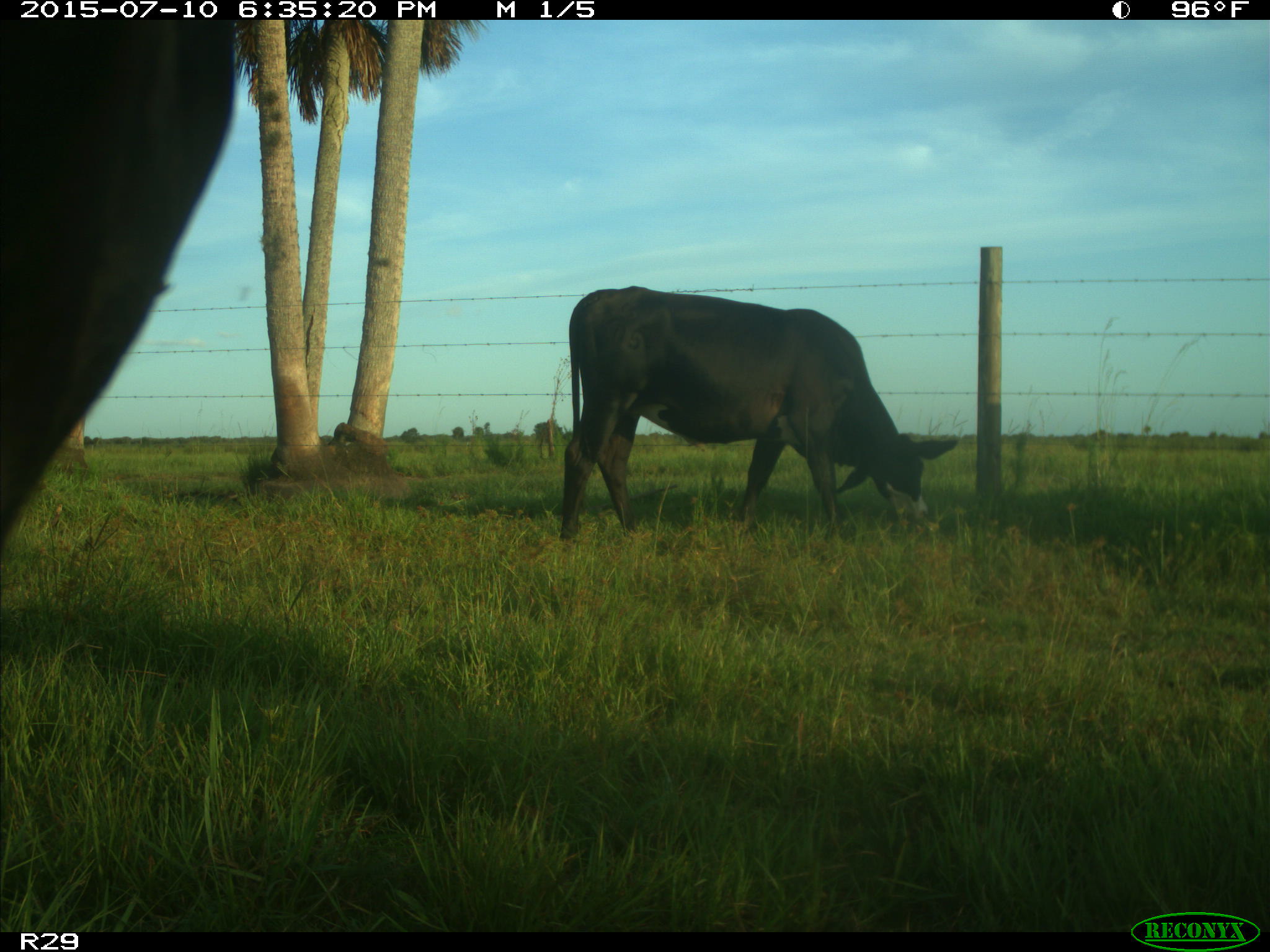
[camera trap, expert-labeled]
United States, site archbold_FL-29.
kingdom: Animalia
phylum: Chordata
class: Mammalia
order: Artiodactyla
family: Bovidae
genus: Bos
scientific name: Bos taurus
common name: domestic cow